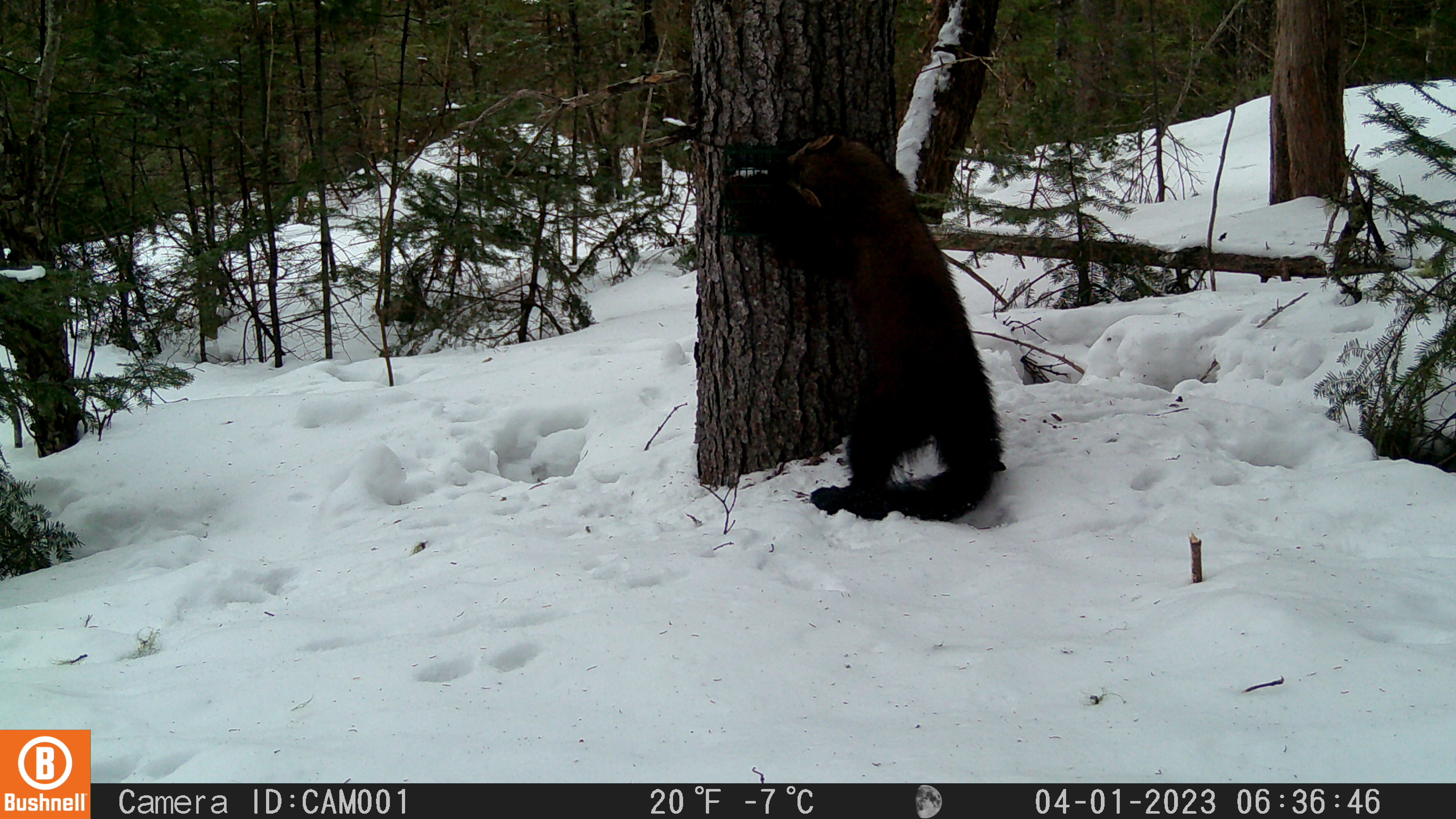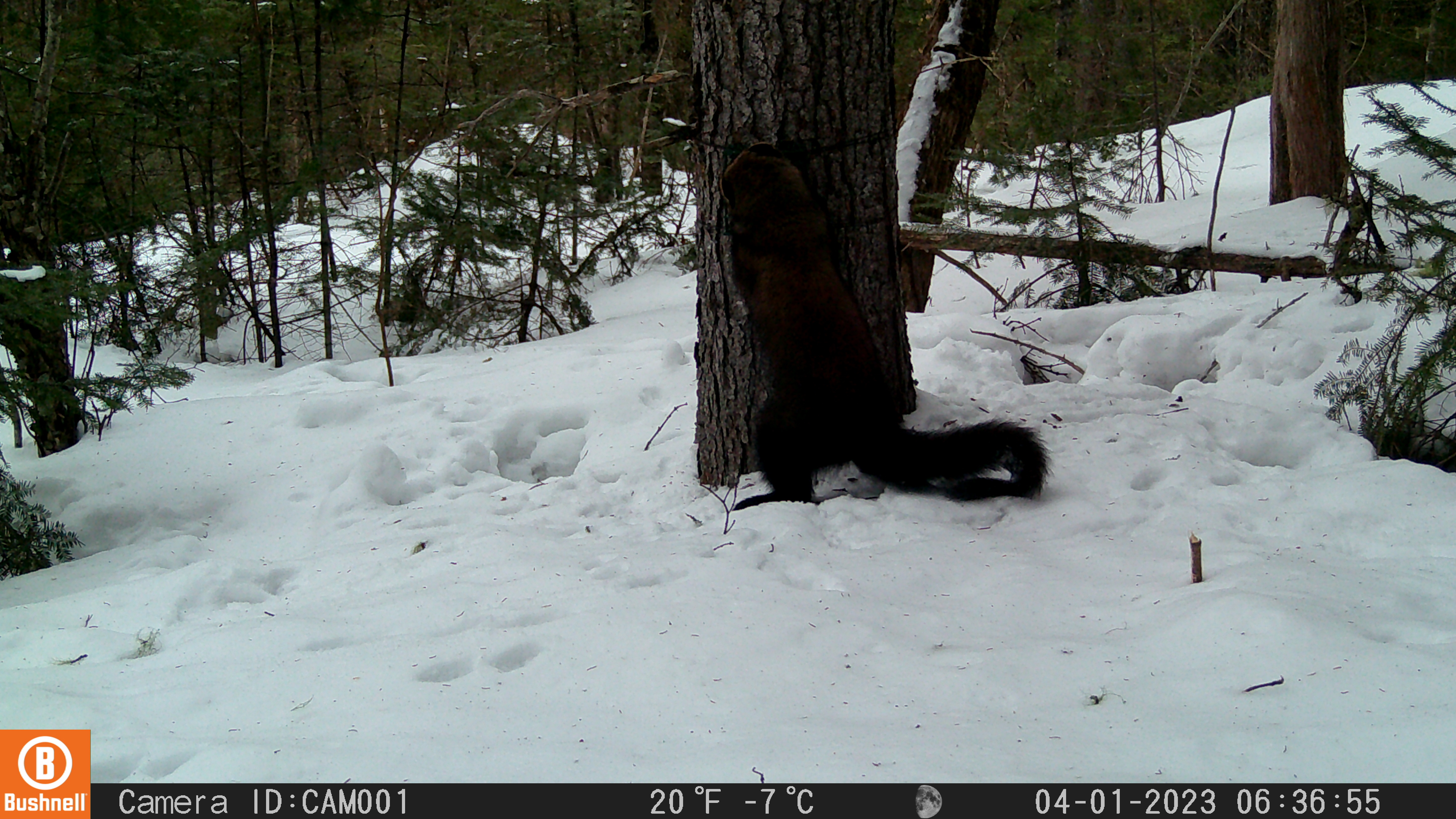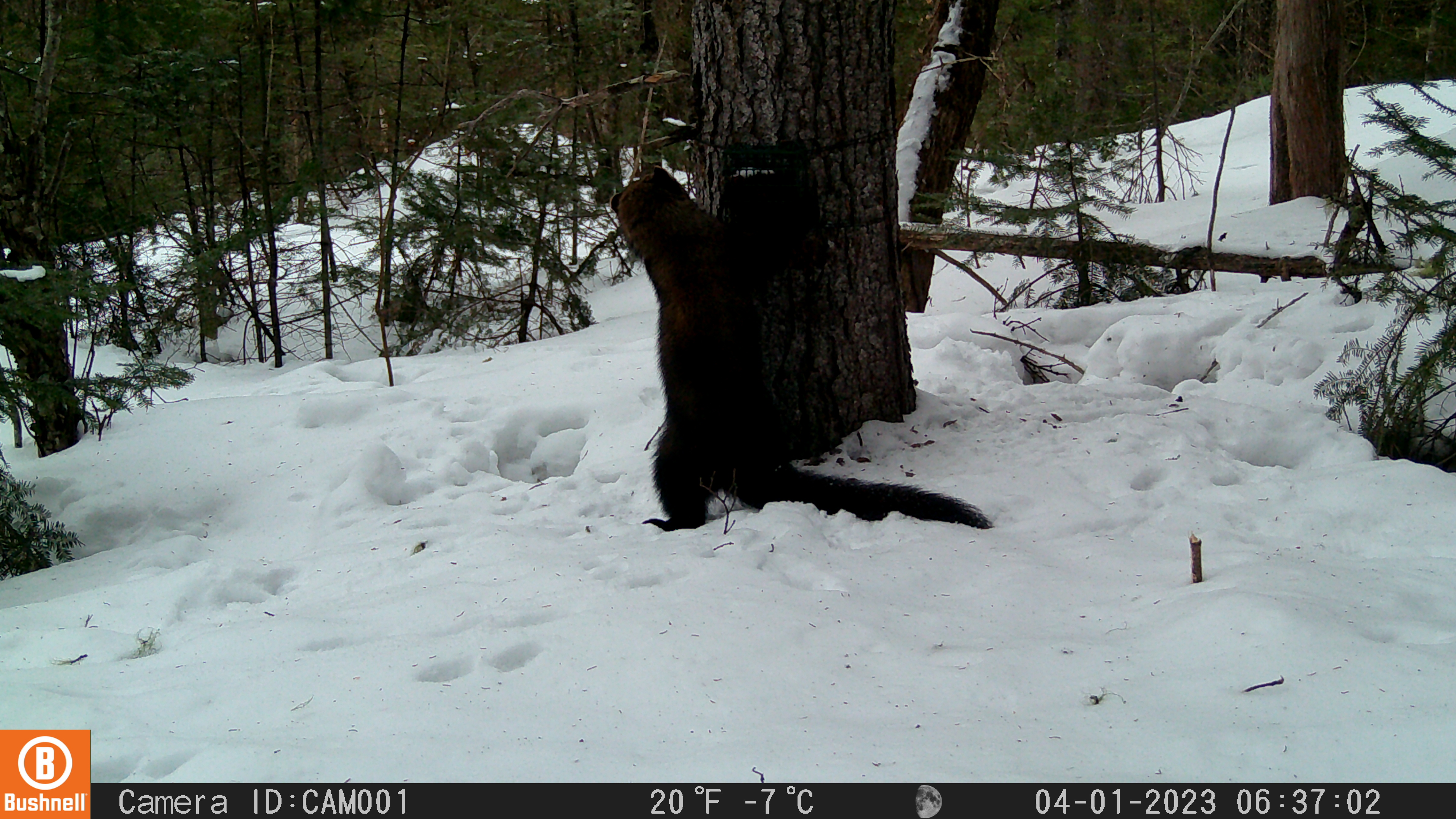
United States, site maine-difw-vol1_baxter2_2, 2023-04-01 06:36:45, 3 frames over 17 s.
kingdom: Animalia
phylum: Chordata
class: Mammalia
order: Carnivora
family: Mustelidae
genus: Pekania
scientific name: Pekania pennanti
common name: fisher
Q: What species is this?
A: Fisher (Pekania pennanti).